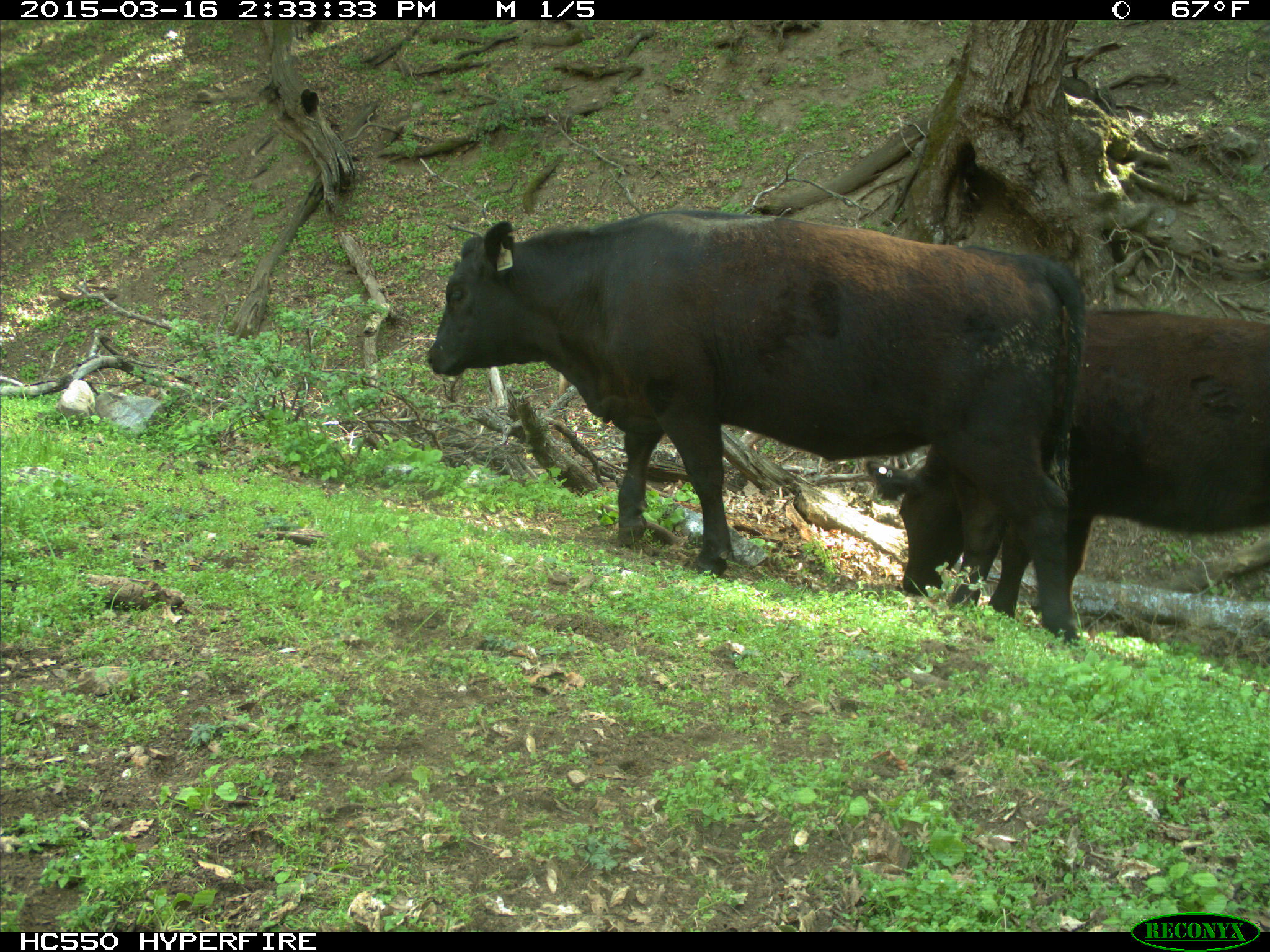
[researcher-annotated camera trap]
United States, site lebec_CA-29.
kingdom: Animalia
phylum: Chordata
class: Mammalia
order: Artiodactyla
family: Bovidae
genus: Bos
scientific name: Bos taurus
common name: domestic cow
Bos taurus (domestic cow).